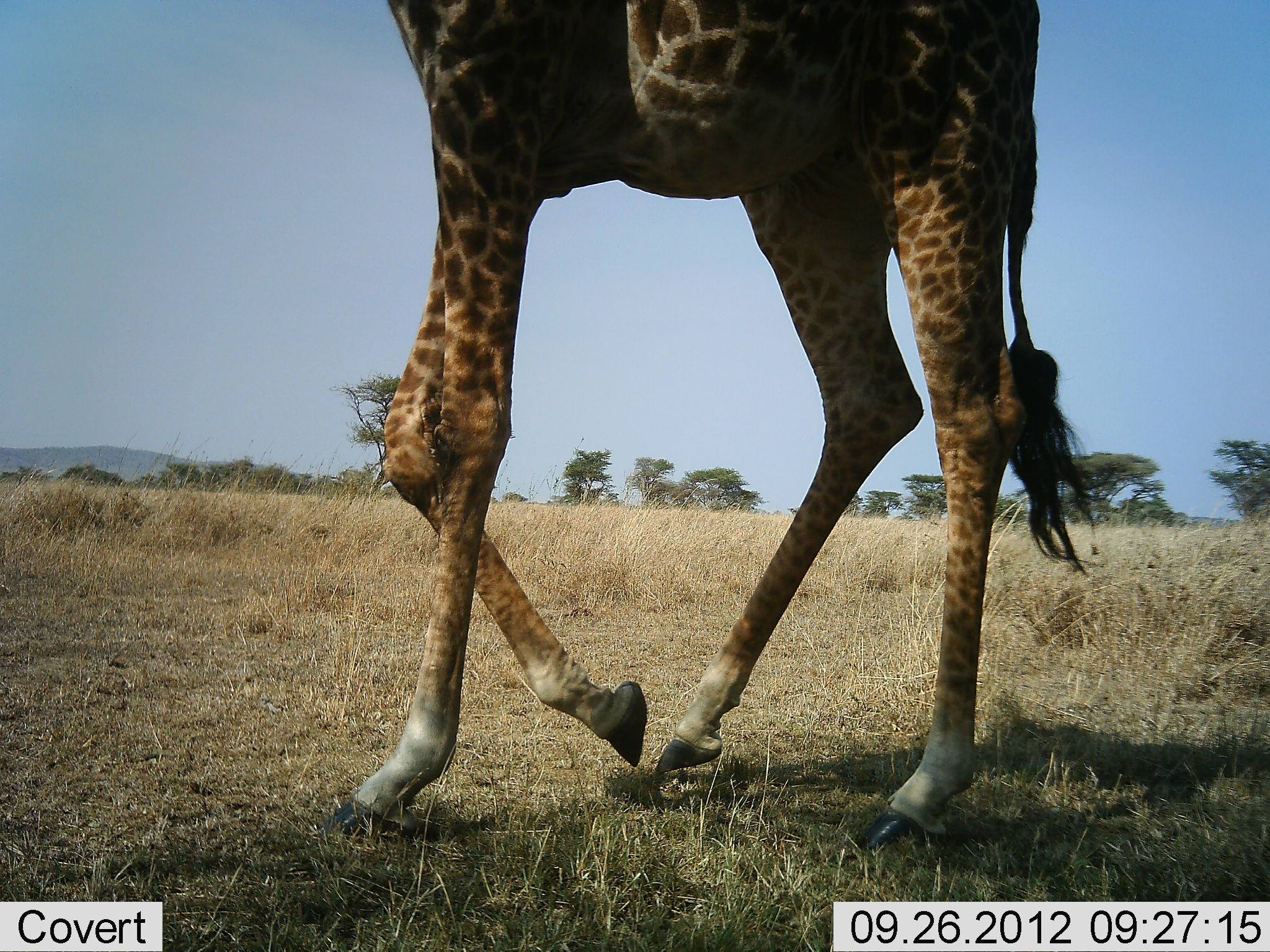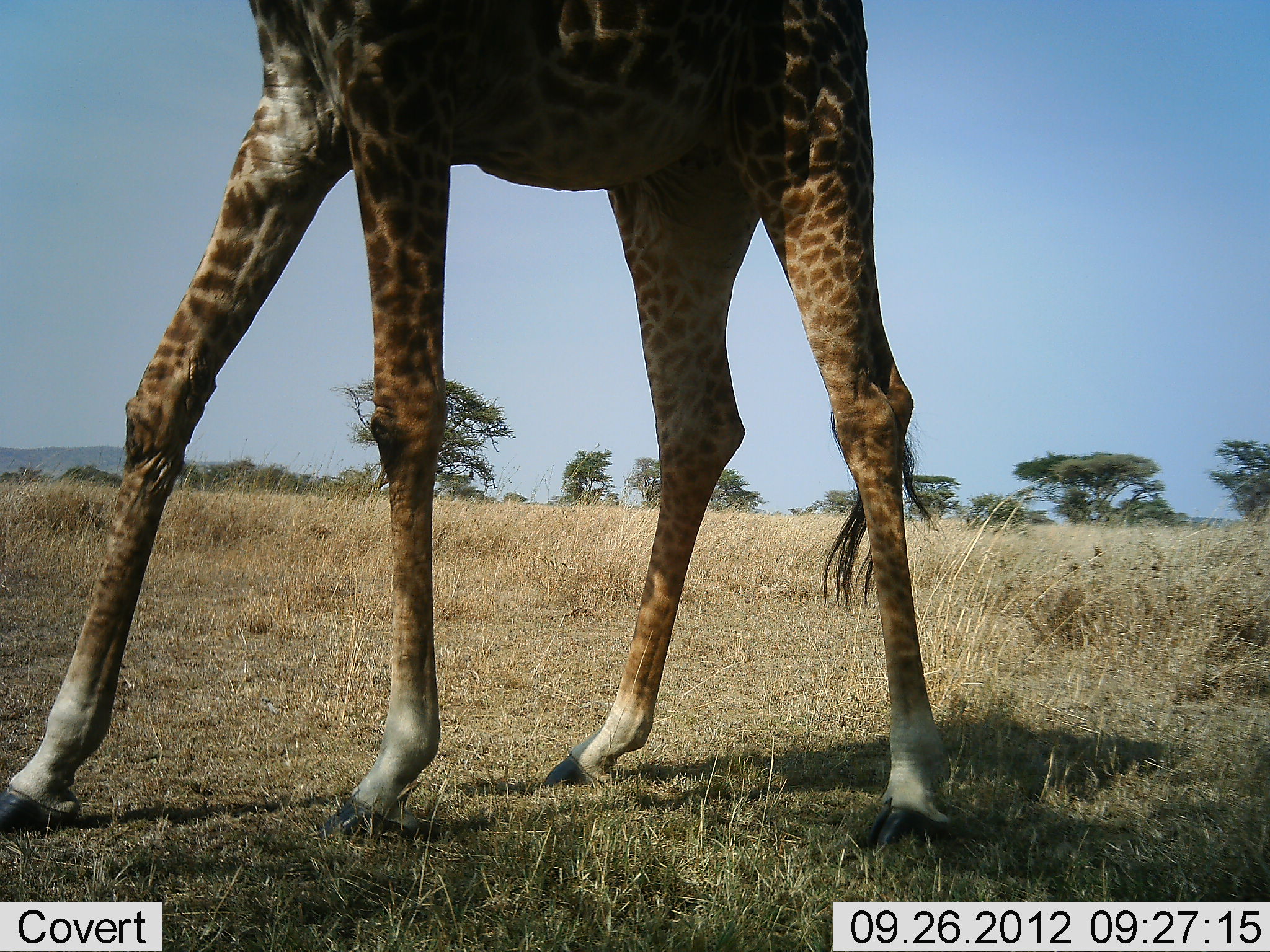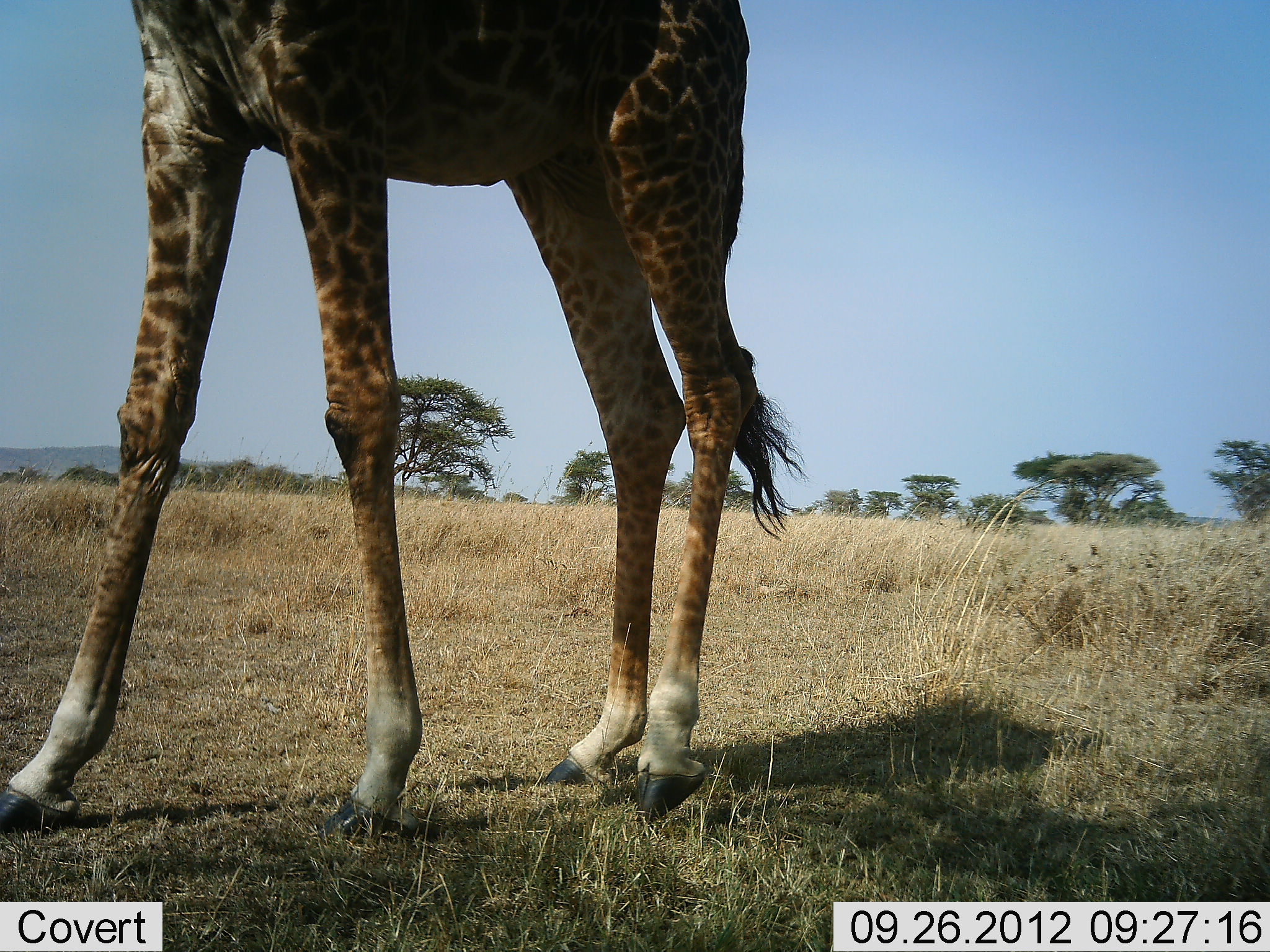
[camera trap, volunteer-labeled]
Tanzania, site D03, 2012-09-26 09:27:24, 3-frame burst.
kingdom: Animalia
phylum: Chordata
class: Mammalia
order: Artiodactyla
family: Giraffidae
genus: Giraffa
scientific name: Giraffa camelopardalis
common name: giraffe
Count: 1.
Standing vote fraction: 30%.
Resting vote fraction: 0%.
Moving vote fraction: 80%.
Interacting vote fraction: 0%.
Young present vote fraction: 0%.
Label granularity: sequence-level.